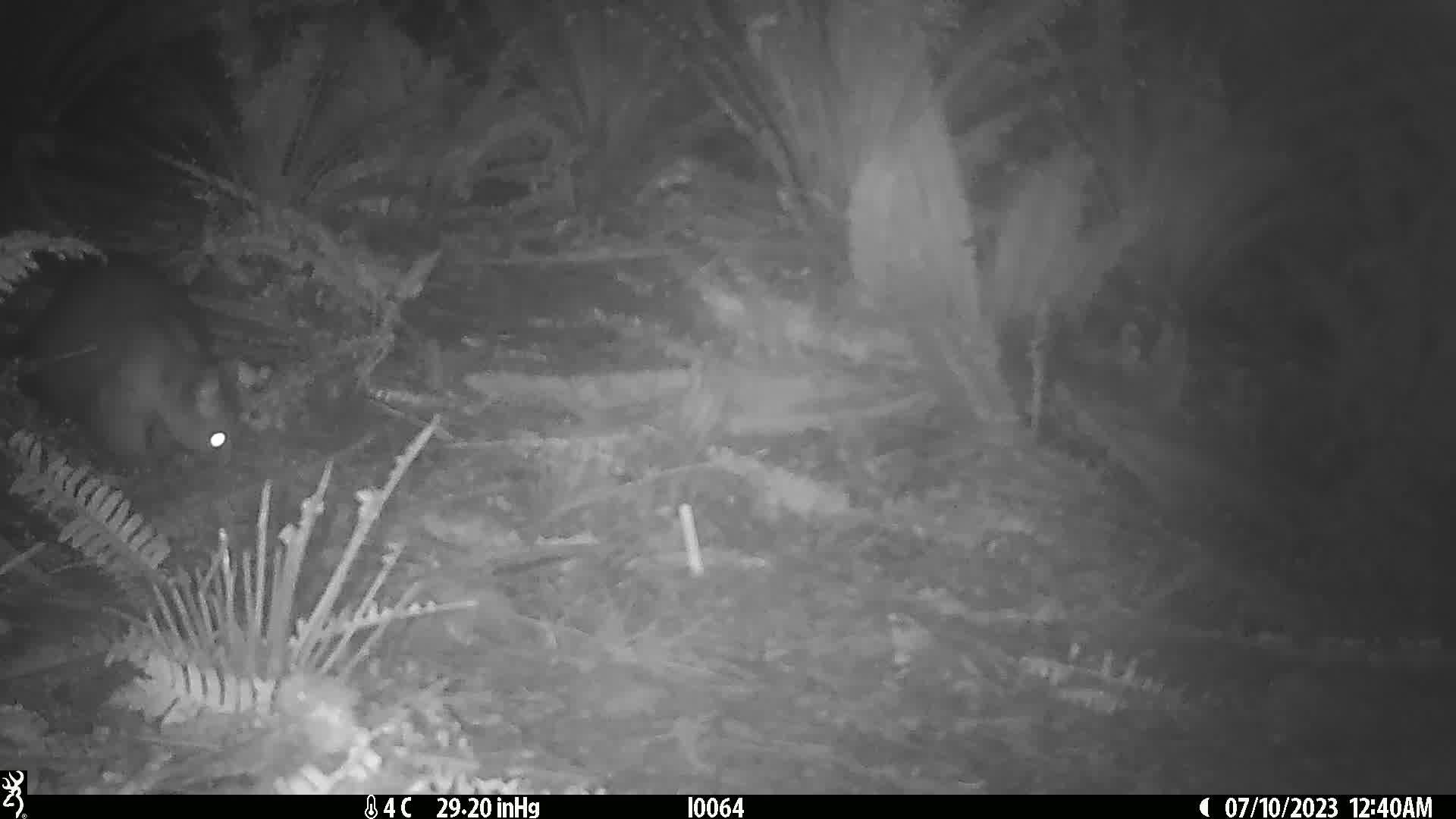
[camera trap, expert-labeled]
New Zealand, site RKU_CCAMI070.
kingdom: Animalia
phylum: Chordata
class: Mammalia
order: Diprotodontia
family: Phalangeridae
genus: Trichosurus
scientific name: Trichosurus vulpecula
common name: common brushtail possum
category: possum